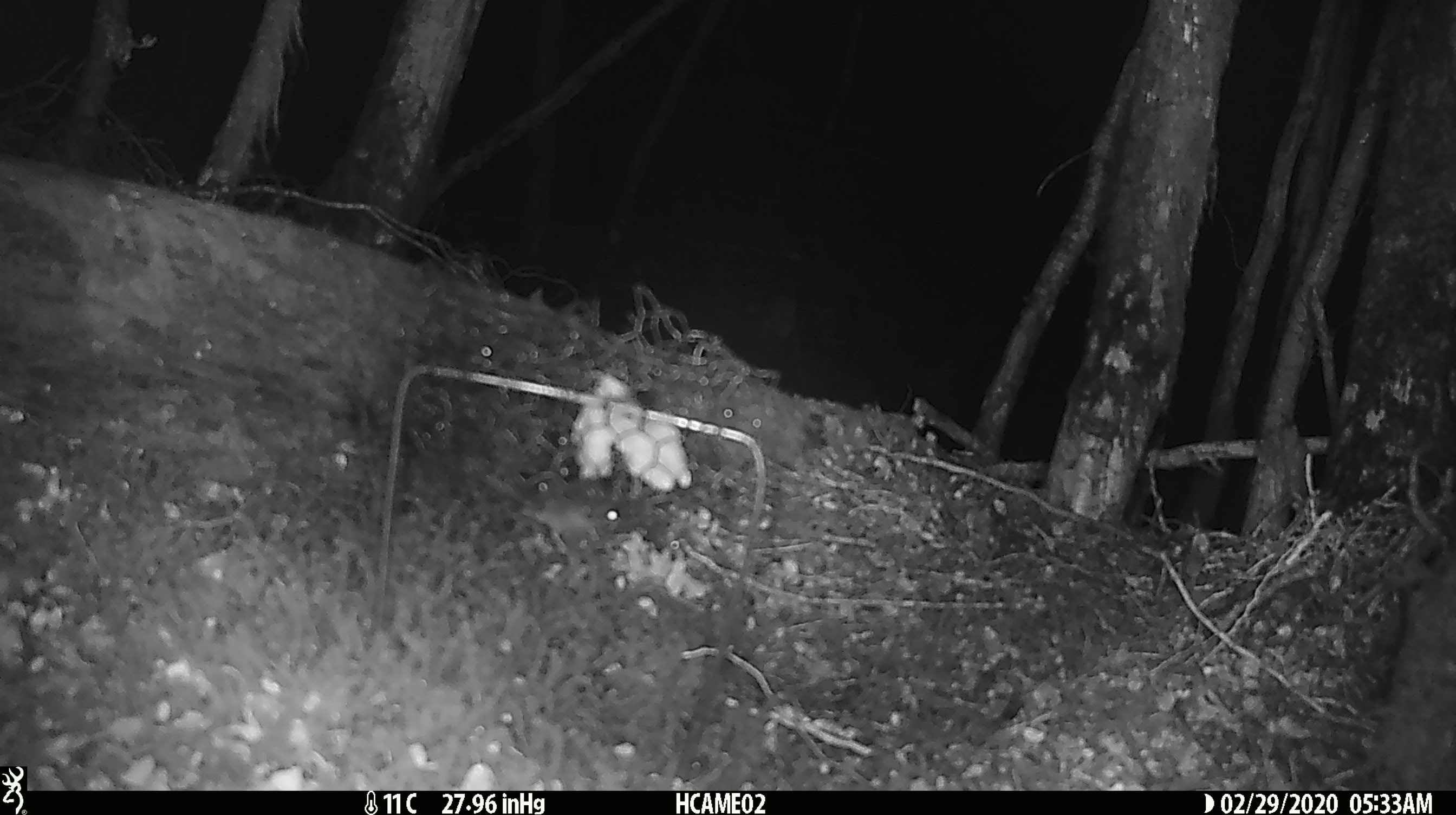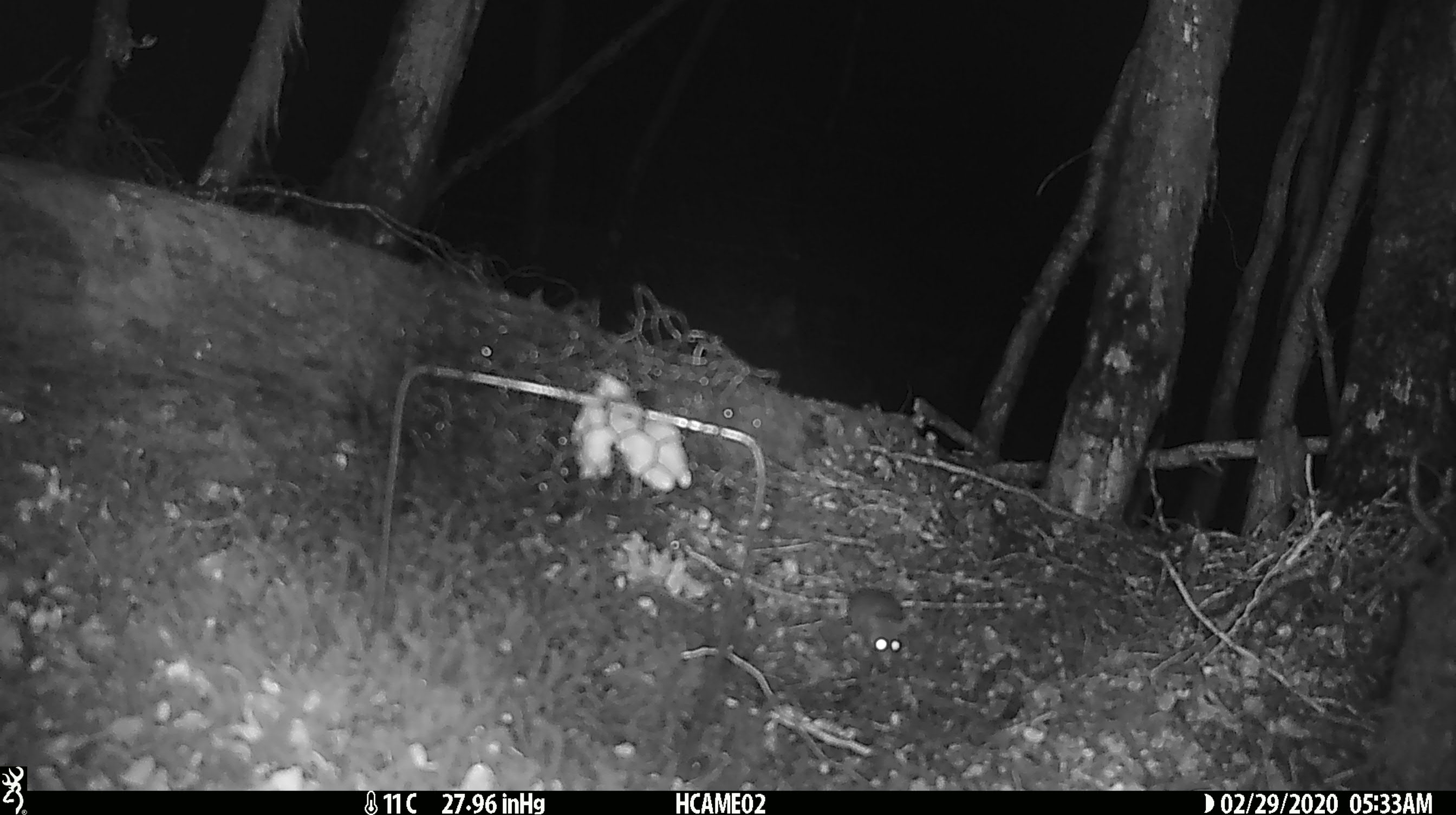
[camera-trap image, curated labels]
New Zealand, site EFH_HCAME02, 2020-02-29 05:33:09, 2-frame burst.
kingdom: Animalia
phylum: Chordata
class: Mammalia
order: Rodentia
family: Muridae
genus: Mus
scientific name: Mus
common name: mouse